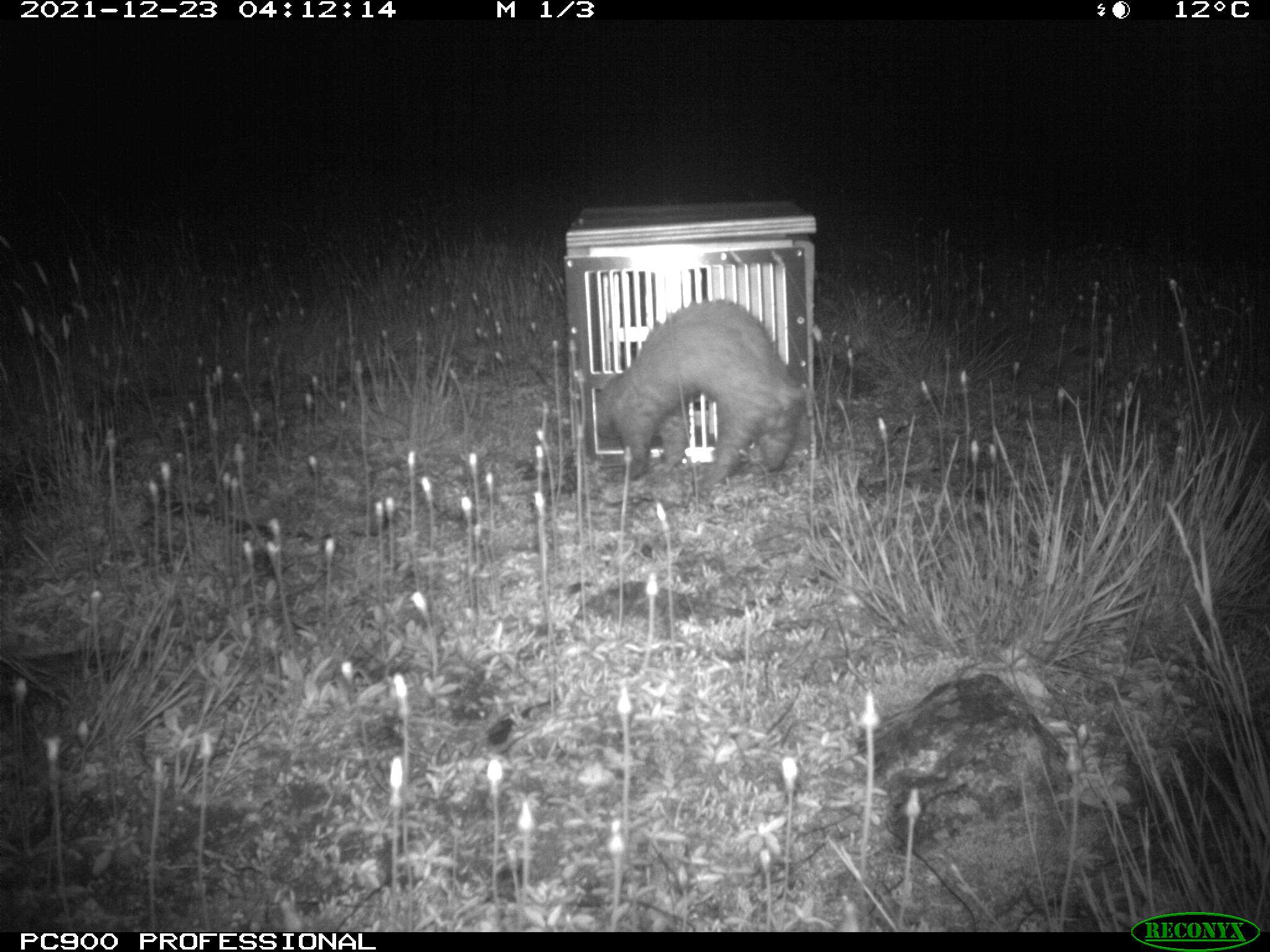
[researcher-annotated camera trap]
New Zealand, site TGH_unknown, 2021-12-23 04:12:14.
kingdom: Animalia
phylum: Chordata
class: Mammalia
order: Carnivora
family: Mustelidae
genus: Mustela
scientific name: Mustela furo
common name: ferret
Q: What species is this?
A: Ferret (Mustela furo).